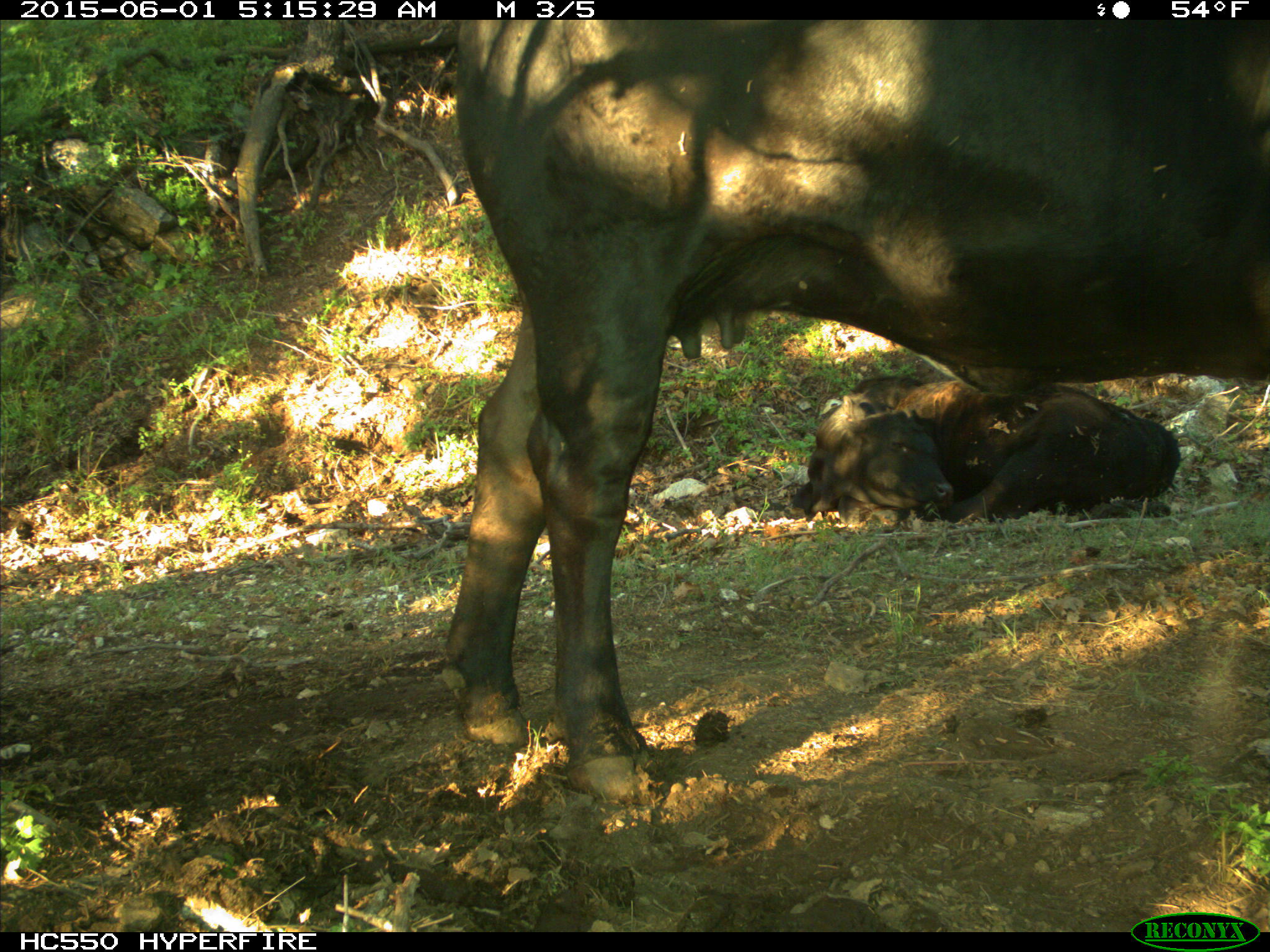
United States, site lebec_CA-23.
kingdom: Animalia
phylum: Chordata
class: Mammalia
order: Artiodactyla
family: Bovidae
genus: Bos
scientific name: Bos taurus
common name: domestic cow